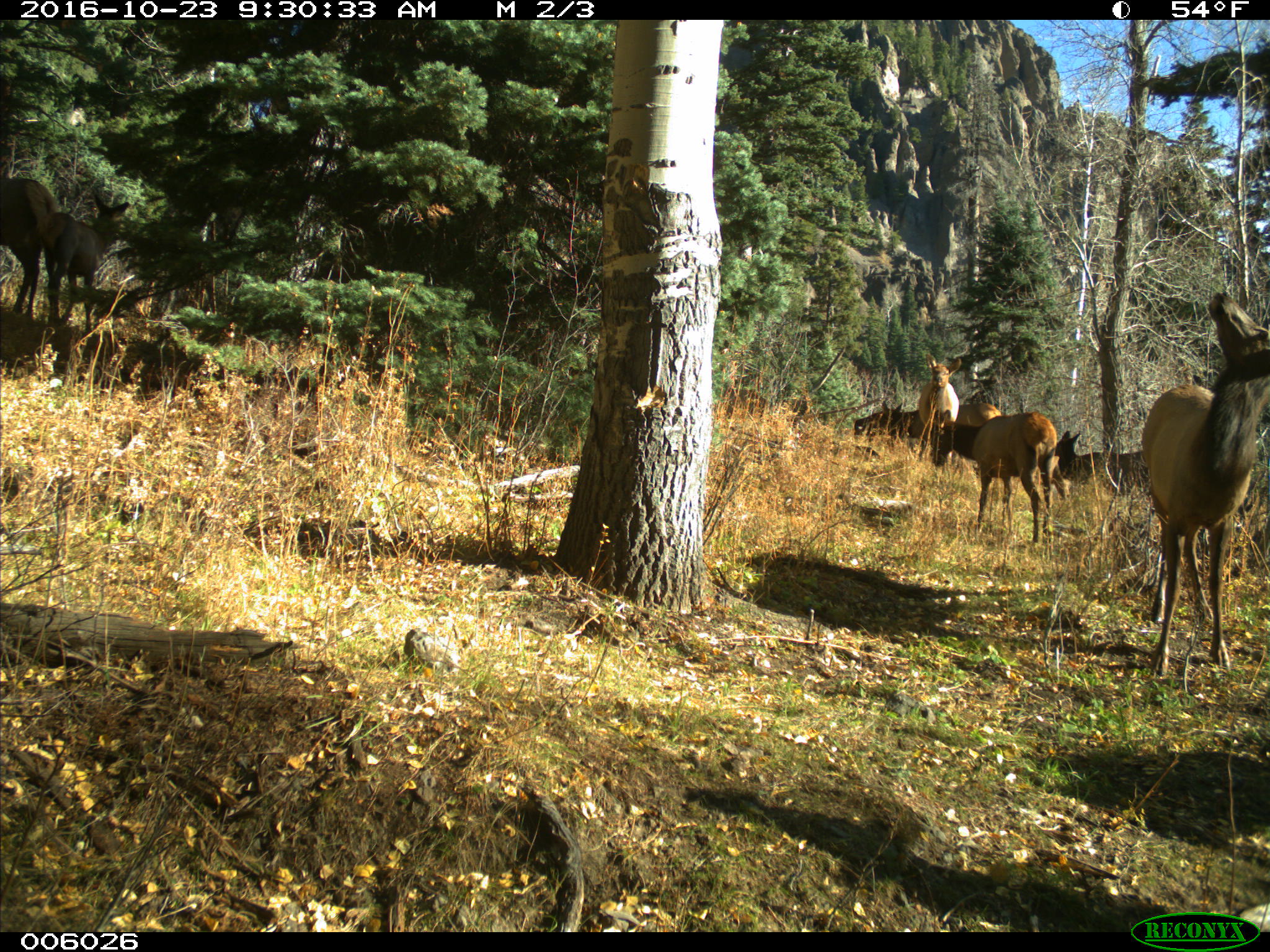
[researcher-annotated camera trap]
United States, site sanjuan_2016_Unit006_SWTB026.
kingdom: Animalia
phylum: Chordata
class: Mammalia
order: Artiodactyla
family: Cervidae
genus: Cervus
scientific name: Cervus elaphus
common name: red deer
Cervus elaphus (red deer).